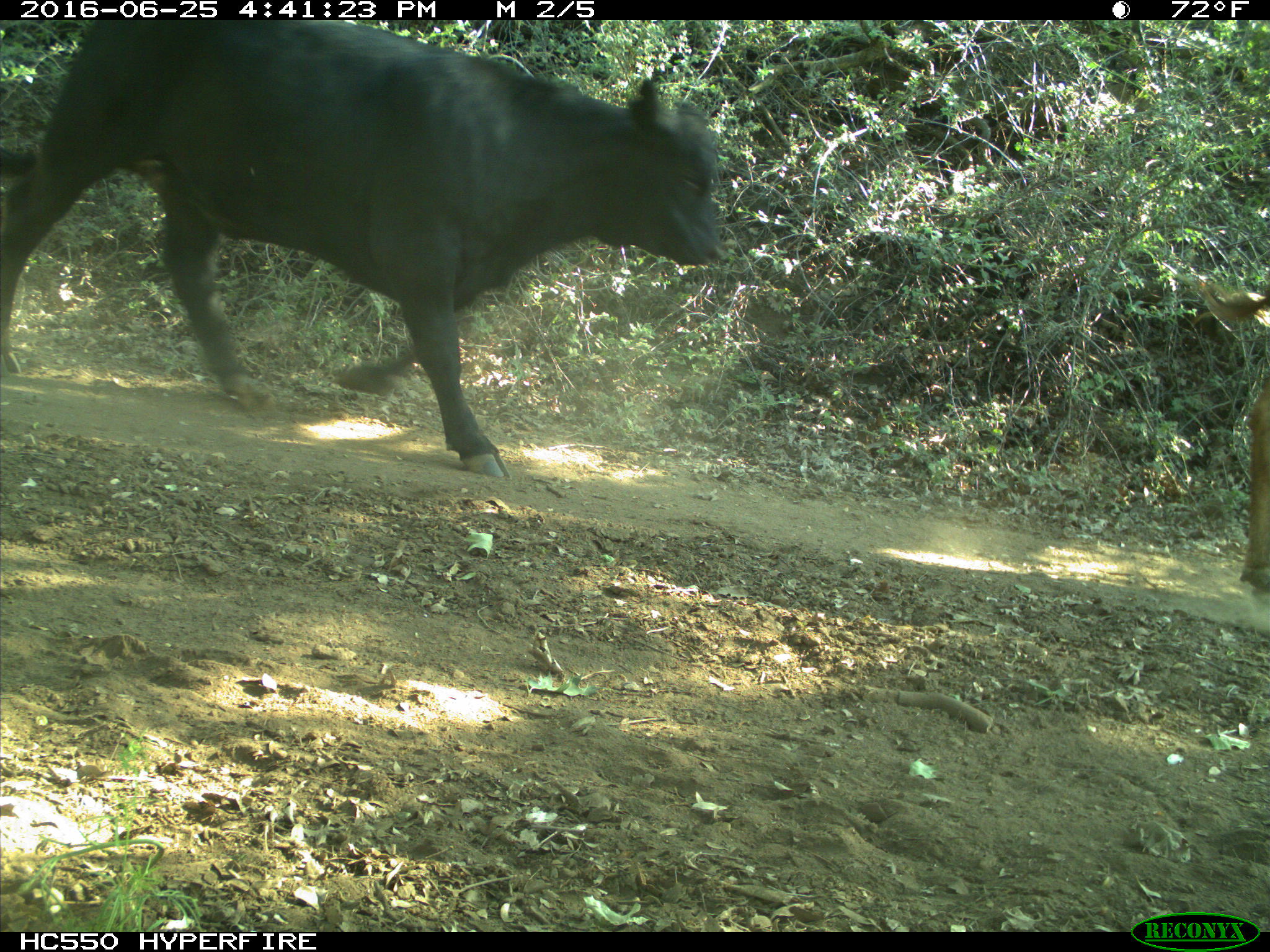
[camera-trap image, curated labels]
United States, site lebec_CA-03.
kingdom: Animalia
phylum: Chordata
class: Mammalia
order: Artiodactyla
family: Bovidae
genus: Bos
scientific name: Bos taurus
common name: domestic cow